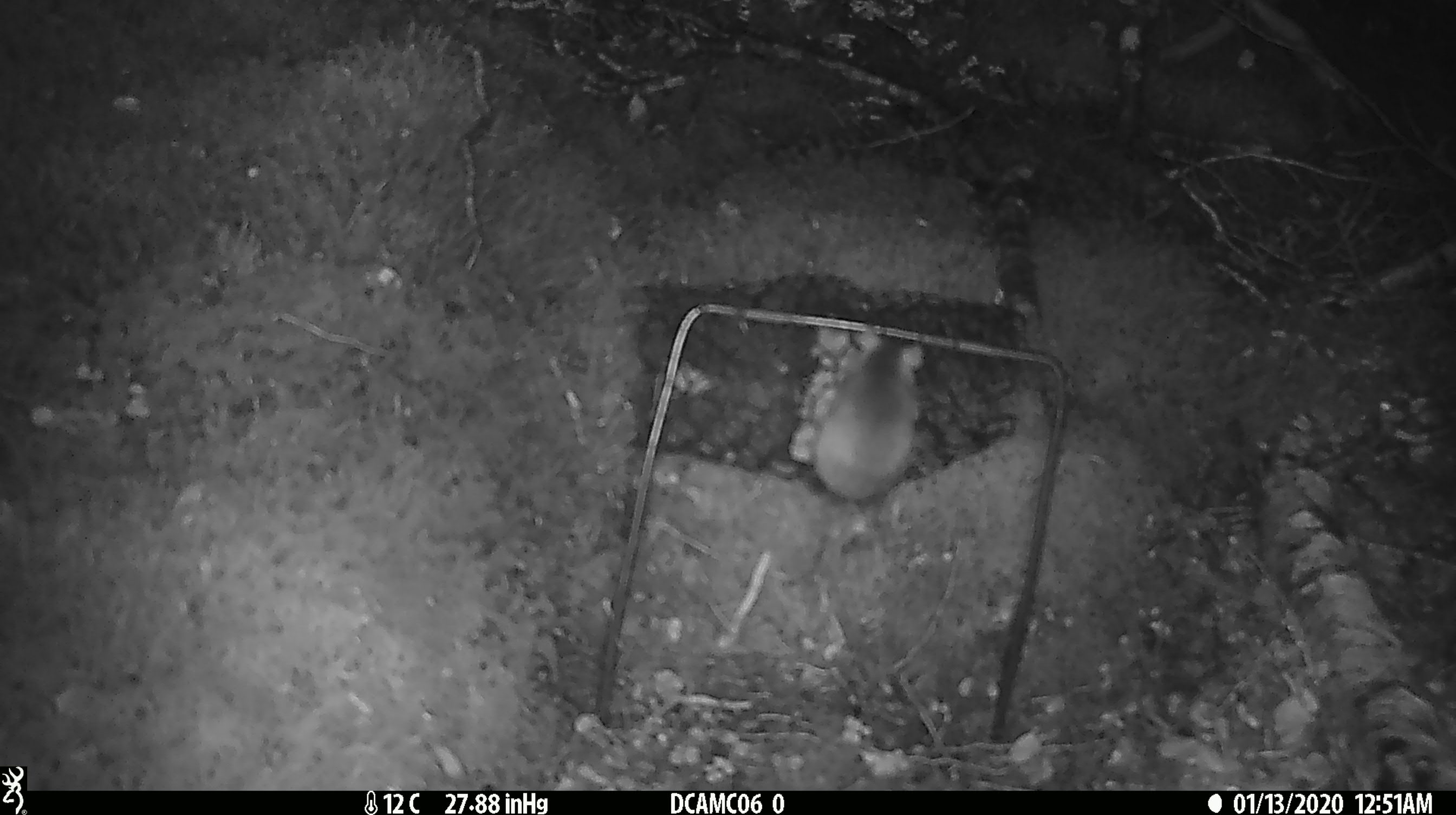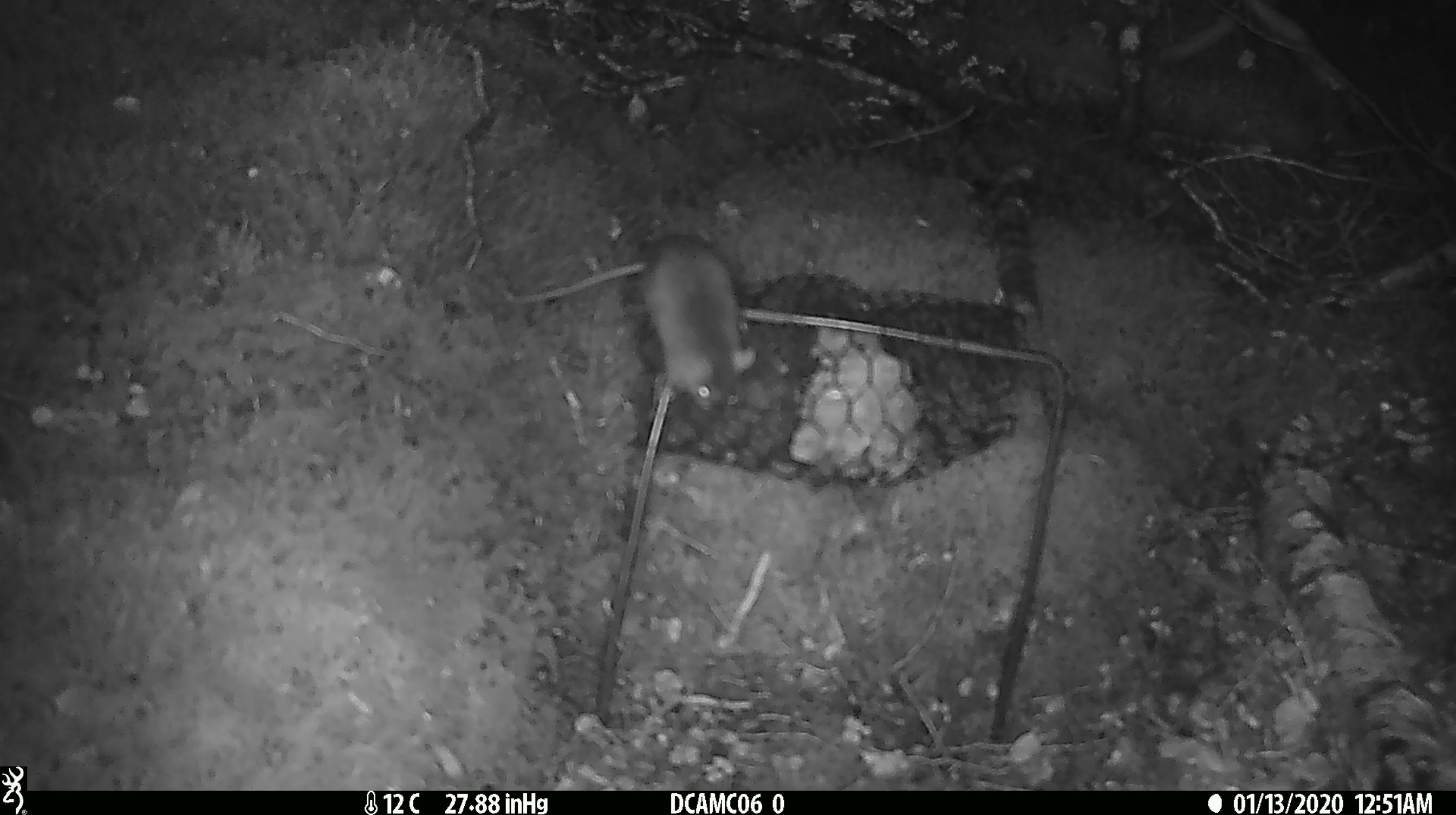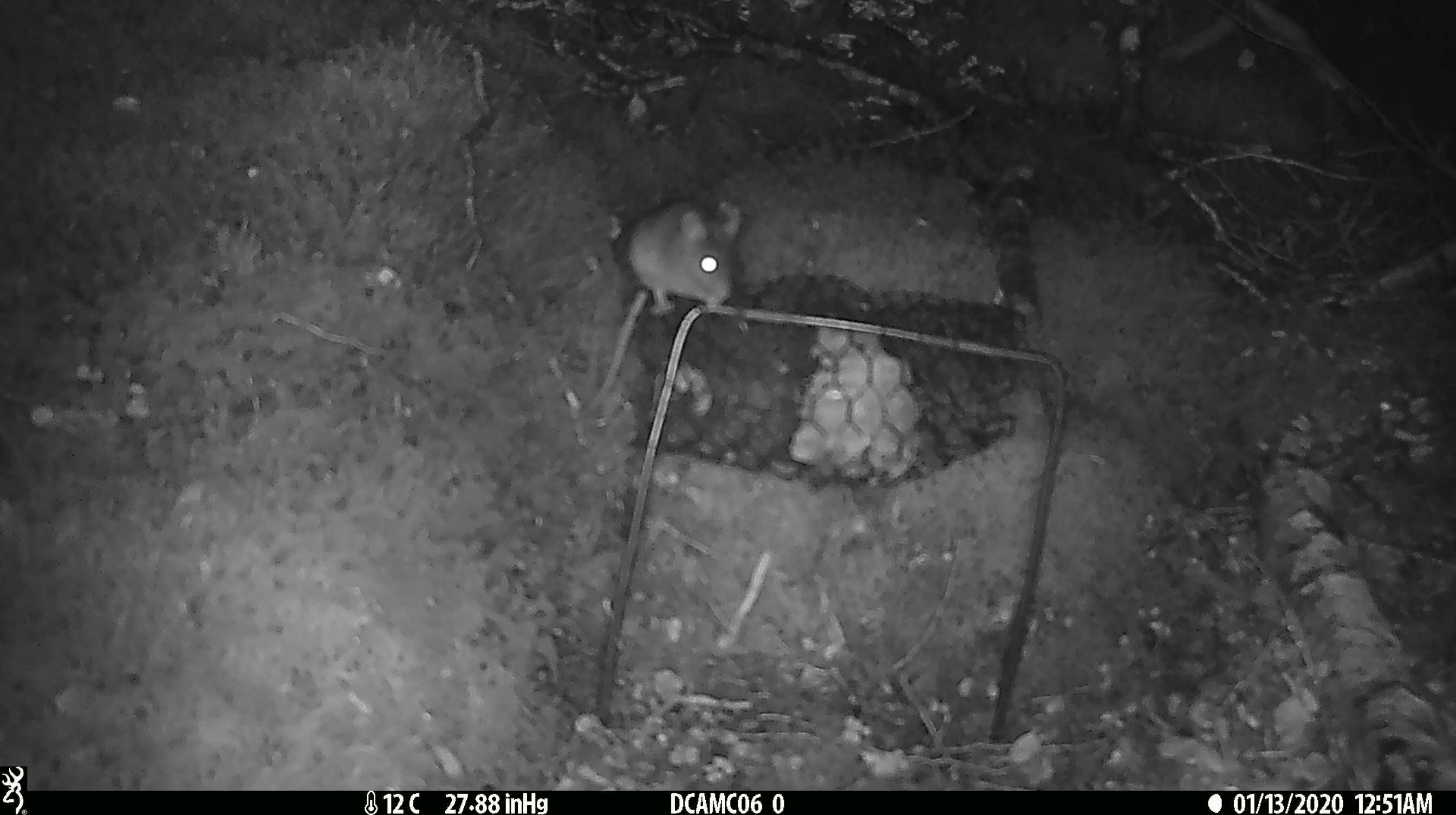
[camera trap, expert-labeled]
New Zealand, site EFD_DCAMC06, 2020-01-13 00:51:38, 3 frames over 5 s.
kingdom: Animalia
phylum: Chordata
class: Mammalia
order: Rodentia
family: Muridae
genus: Mus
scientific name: Mus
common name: mouse